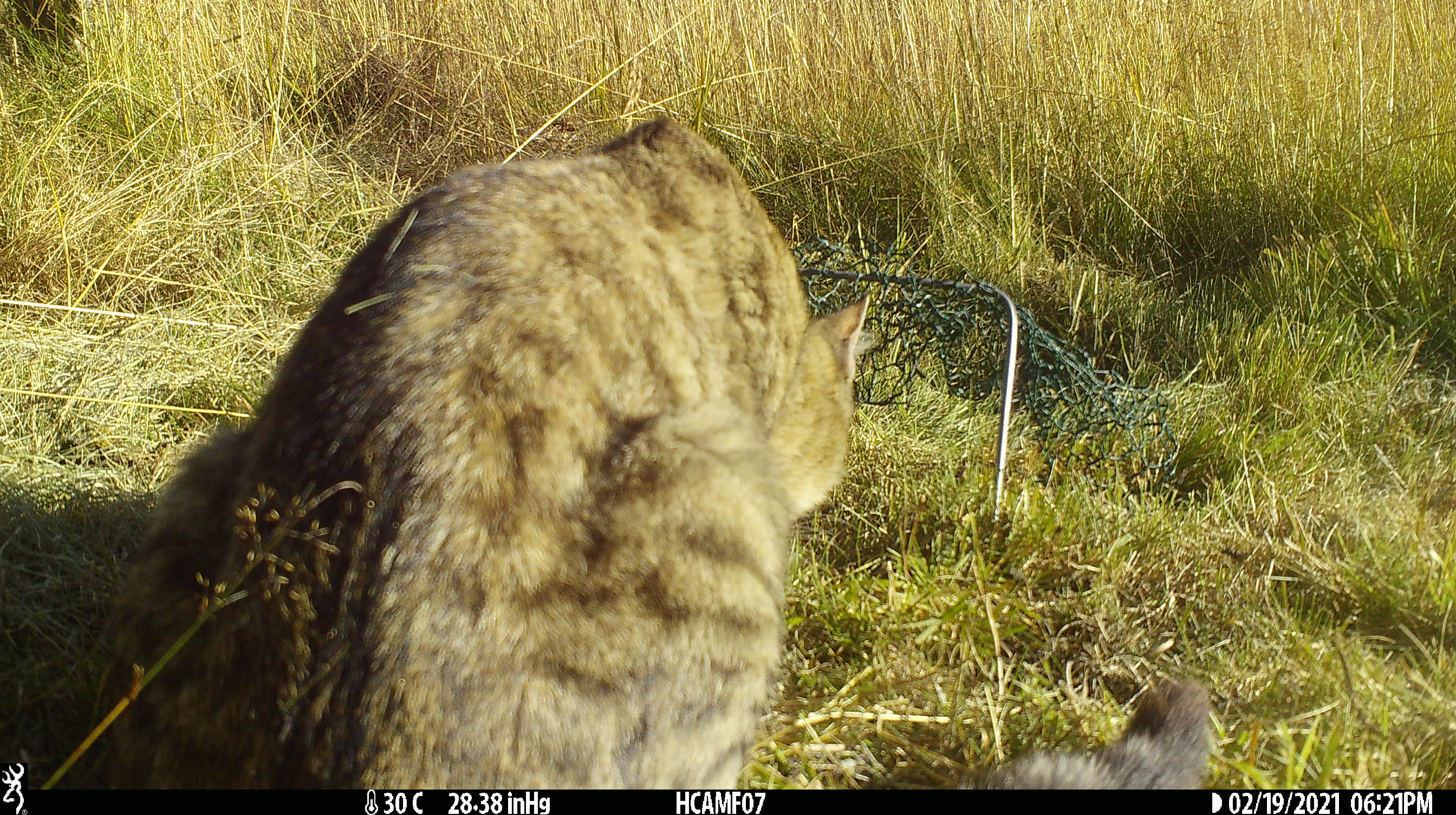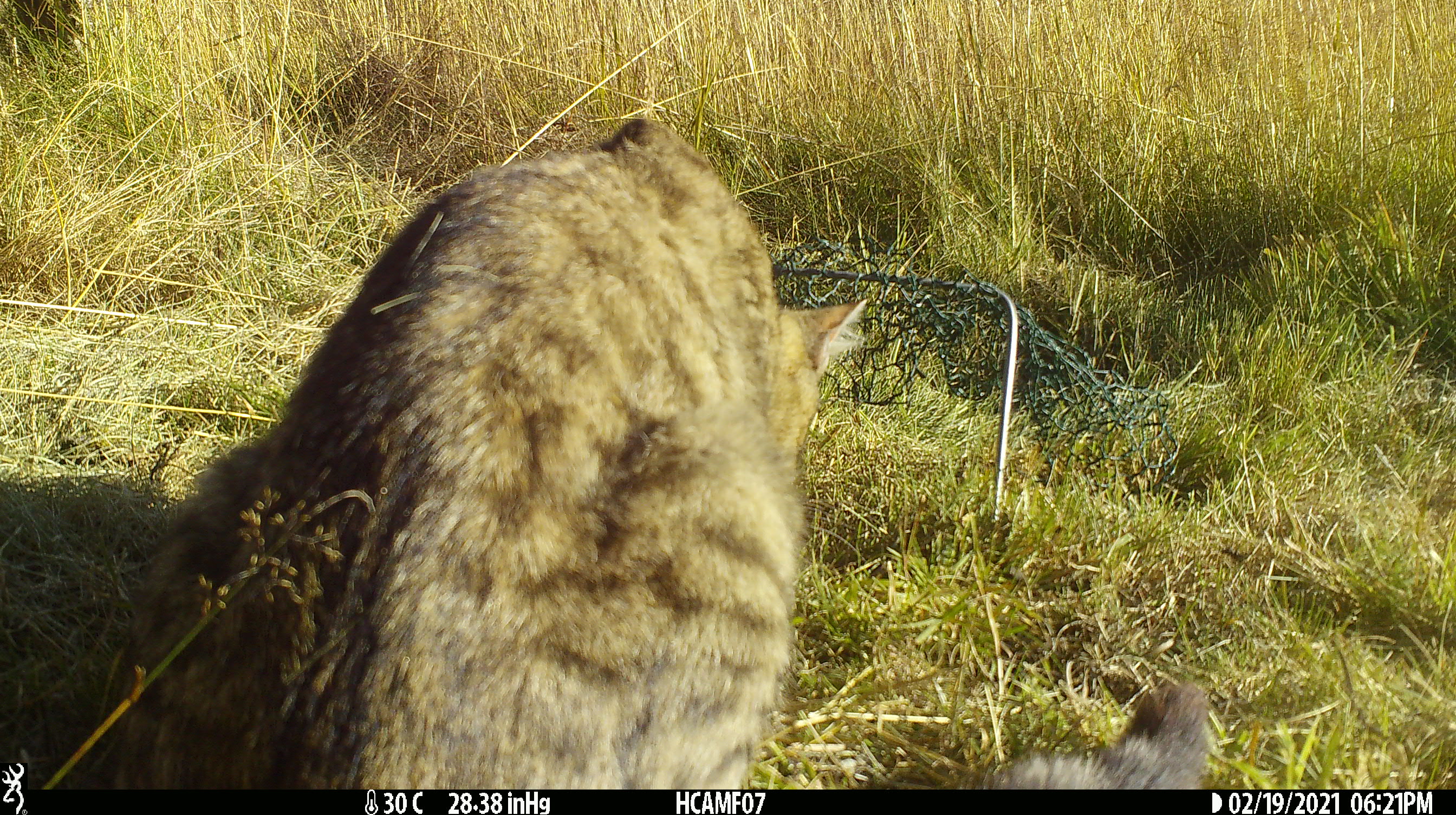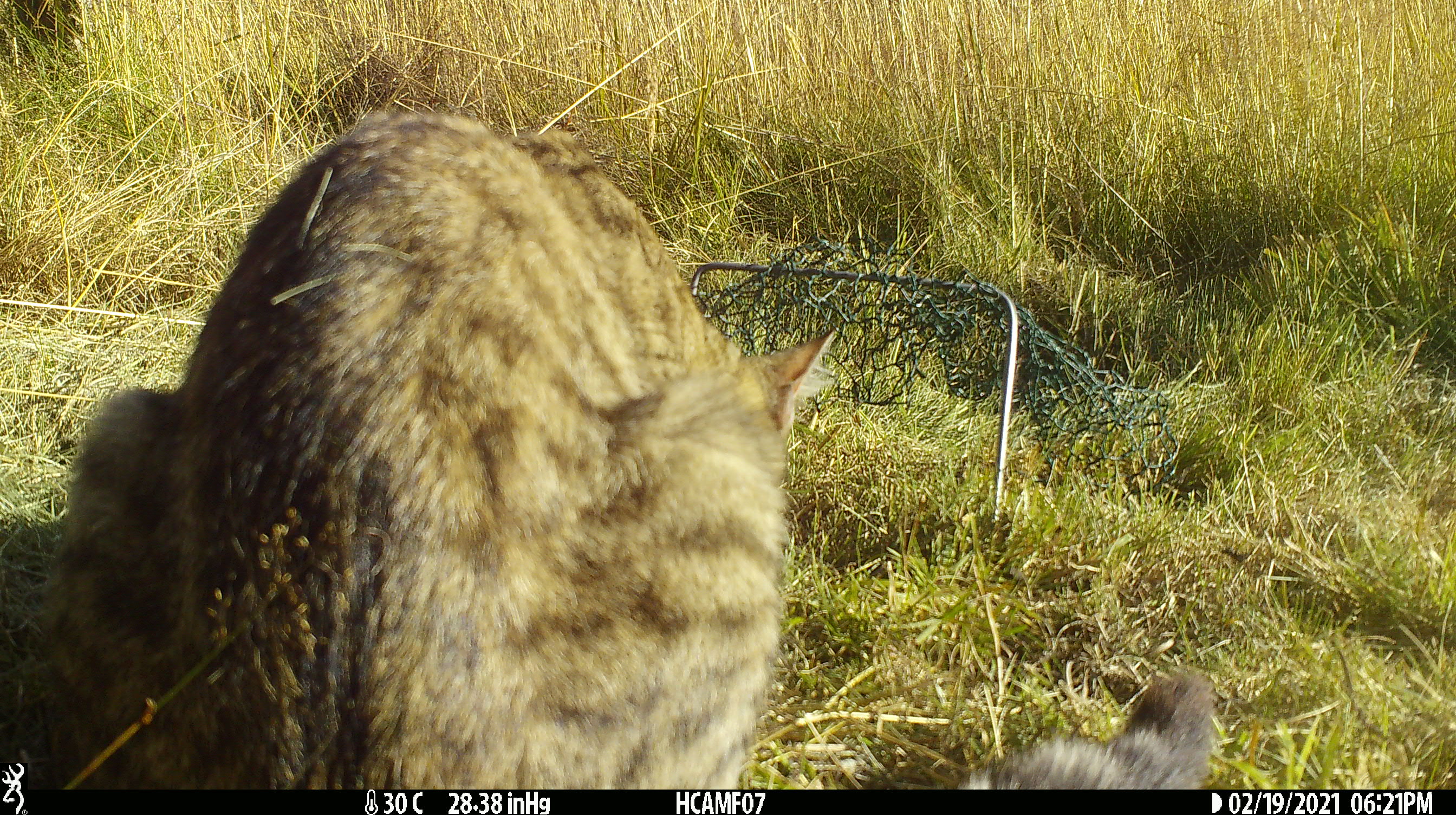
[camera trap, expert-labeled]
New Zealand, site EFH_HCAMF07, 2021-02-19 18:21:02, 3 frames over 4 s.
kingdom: Animalia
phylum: Chordata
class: Mammalia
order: Carnivora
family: Felidae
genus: Felis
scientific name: Felis catus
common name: domestic cat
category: cat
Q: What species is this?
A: Cat (domestic cat) (Felis catus).